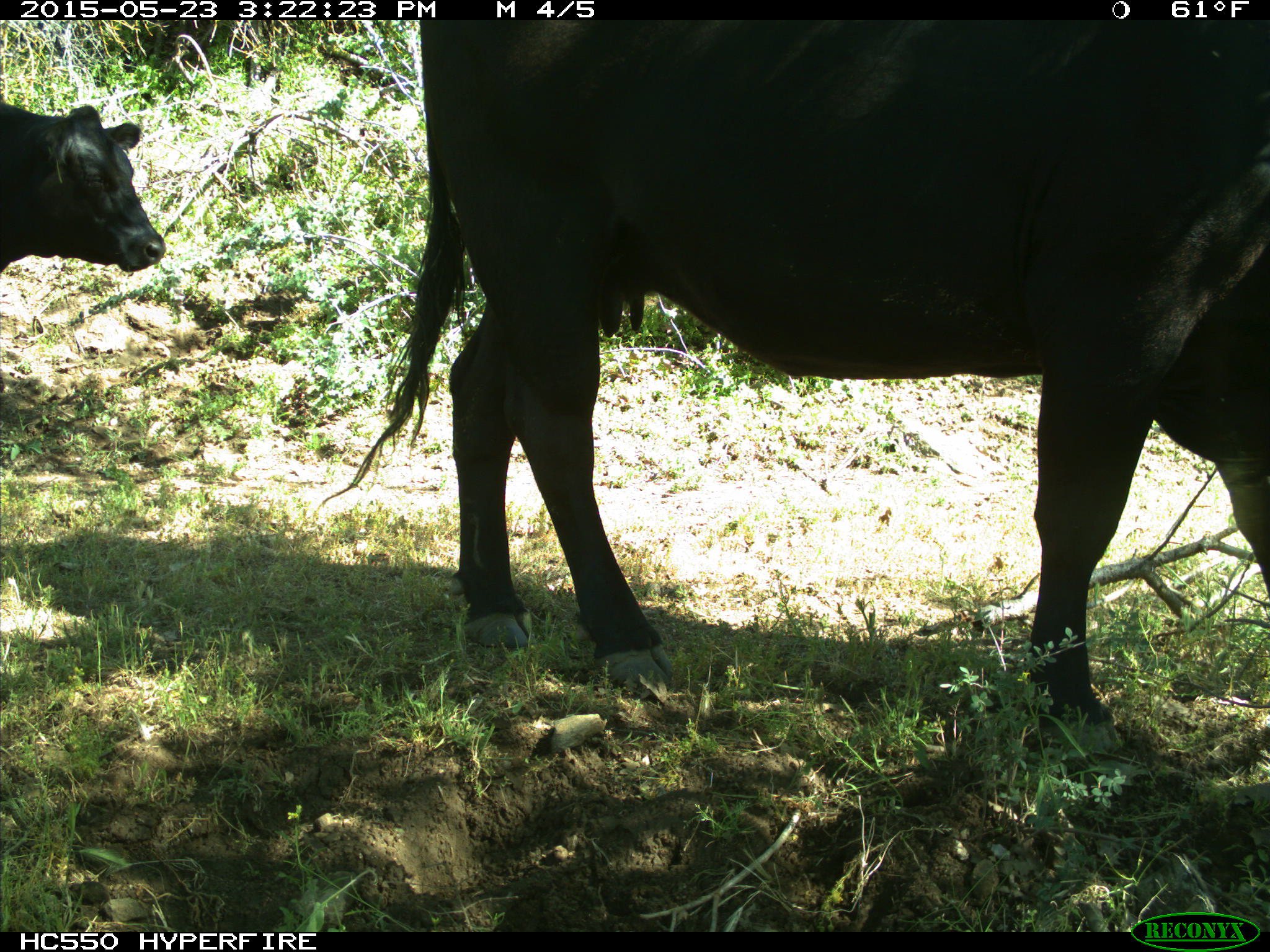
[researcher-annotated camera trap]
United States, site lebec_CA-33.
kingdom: Animalia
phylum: Chordata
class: Mammalia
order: Artiodactyla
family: Bovidae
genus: Bos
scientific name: Bos taurus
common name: domestic cow